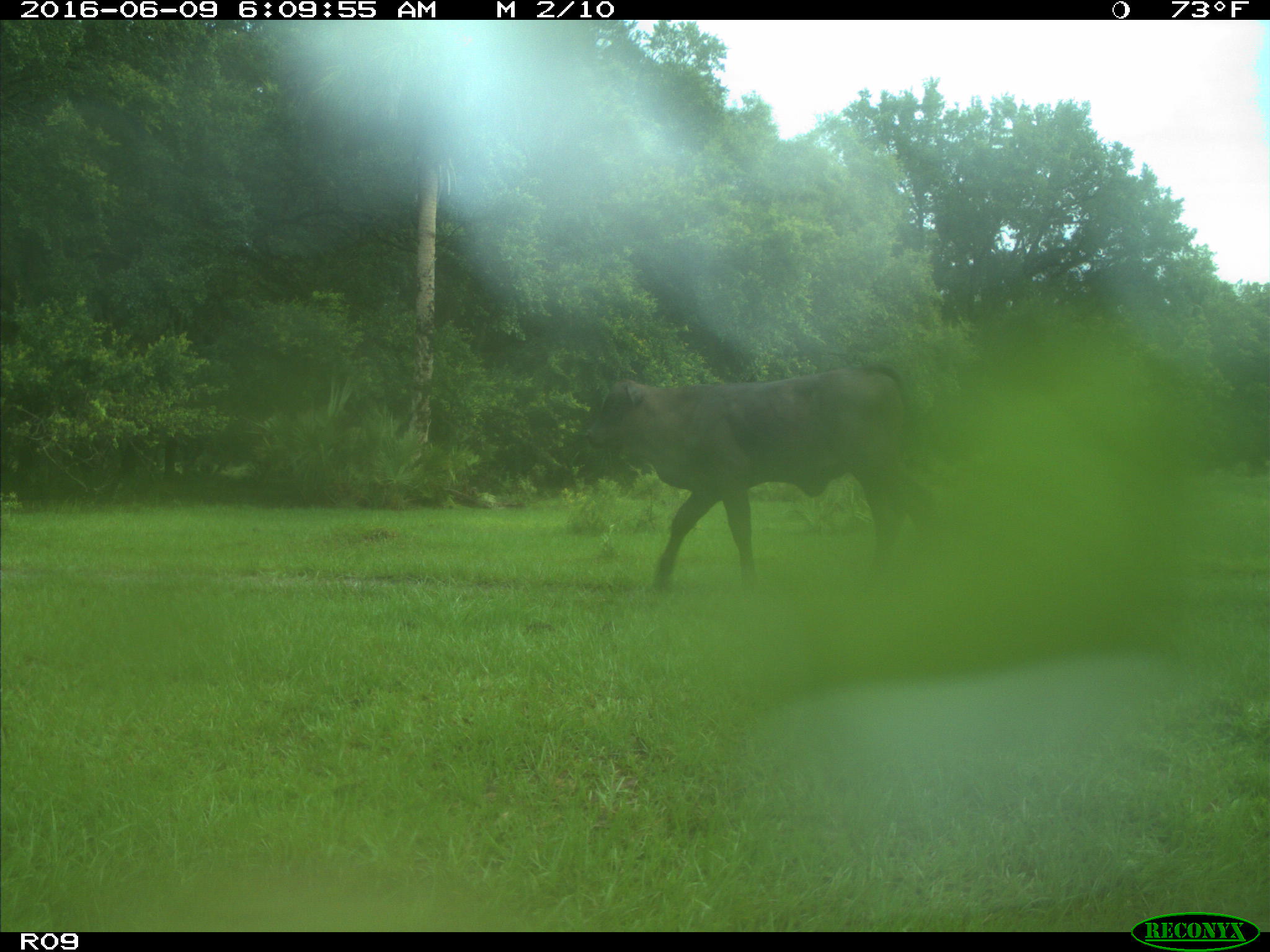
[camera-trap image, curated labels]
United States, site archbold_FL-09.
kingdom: Animalia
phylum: Chordata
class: Mammalia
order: Artiodactyla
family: Bovidae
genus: Bos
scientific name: Bos taurus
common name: domestic cow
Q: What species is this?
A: Bos taurus (domestic cow).